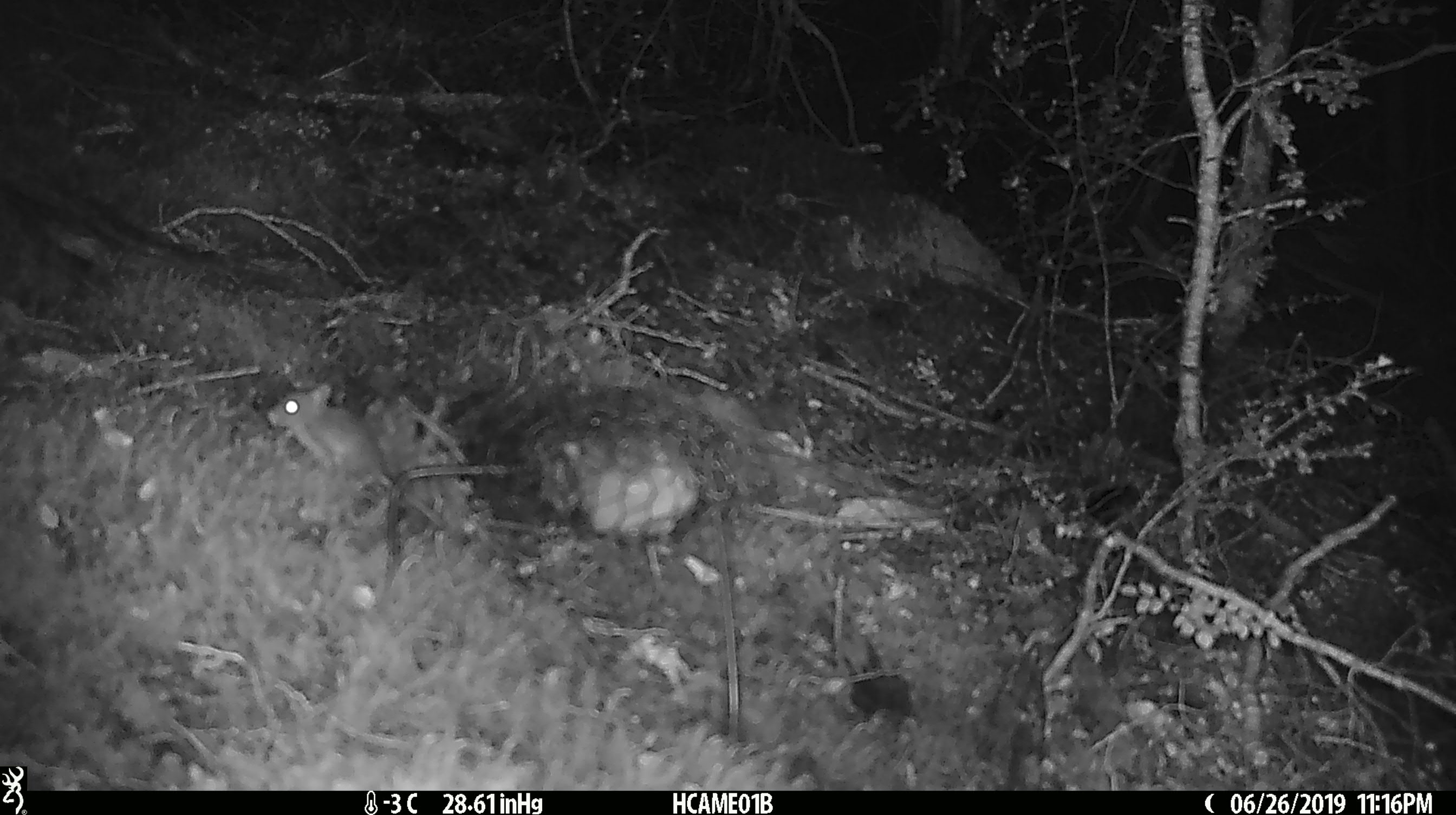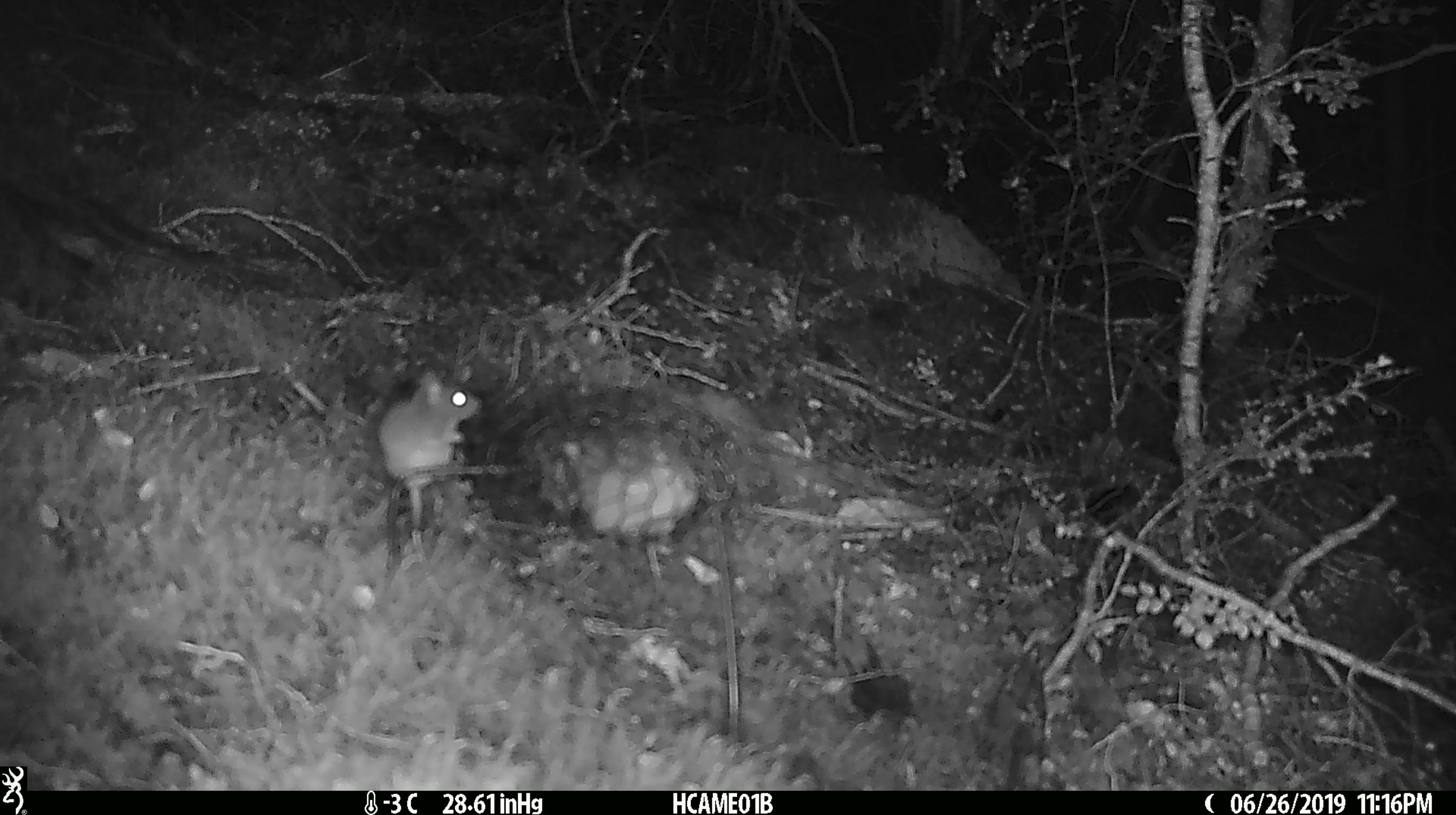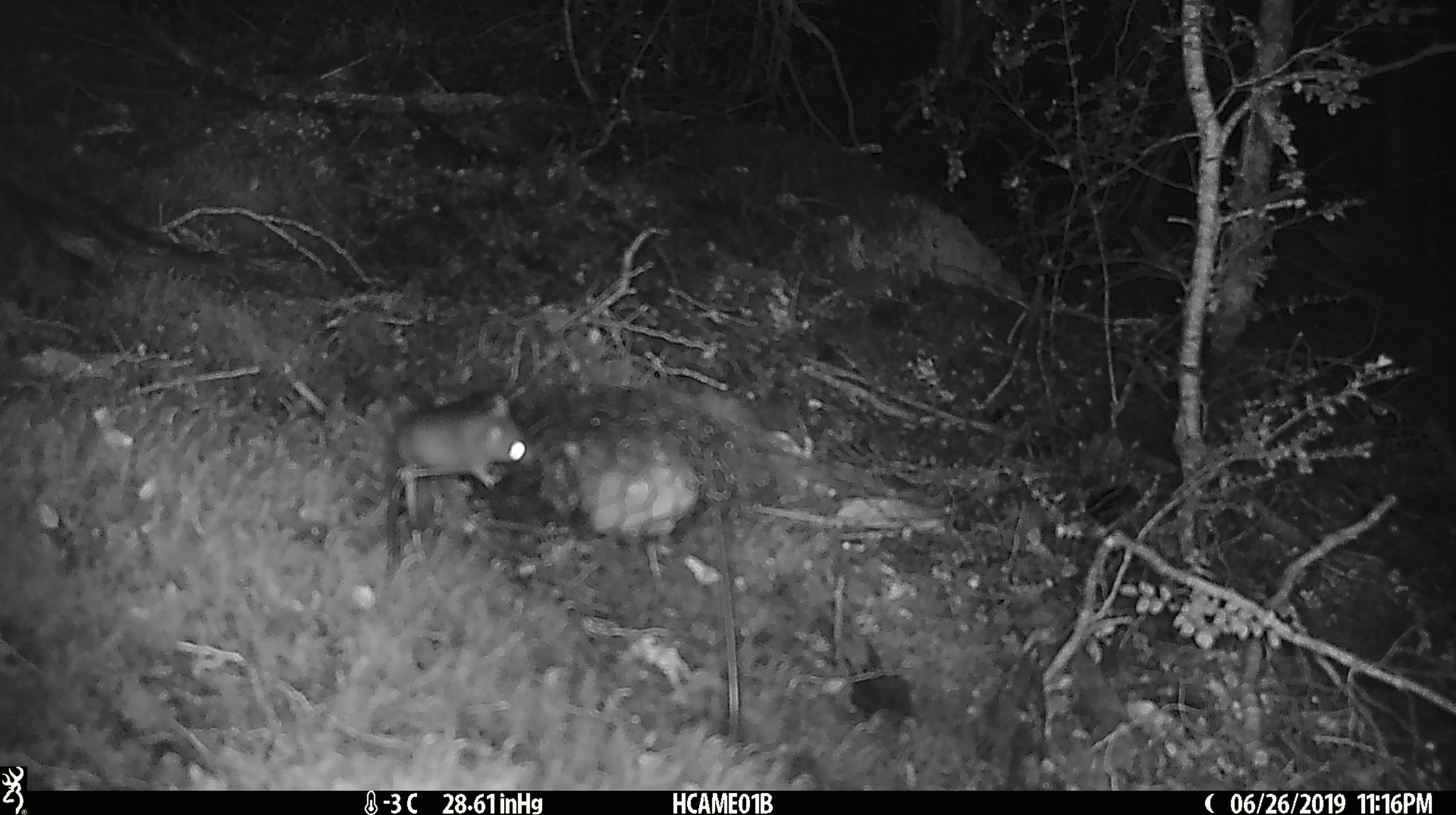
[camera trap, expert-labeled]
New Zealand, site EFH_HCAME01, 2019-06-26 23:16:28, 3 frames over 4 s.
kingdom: Animalia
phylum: Chordata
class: Mammalia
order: Rodentia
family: Muridae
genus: Mus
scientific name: Mus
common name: mouse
Mouse (Mus).